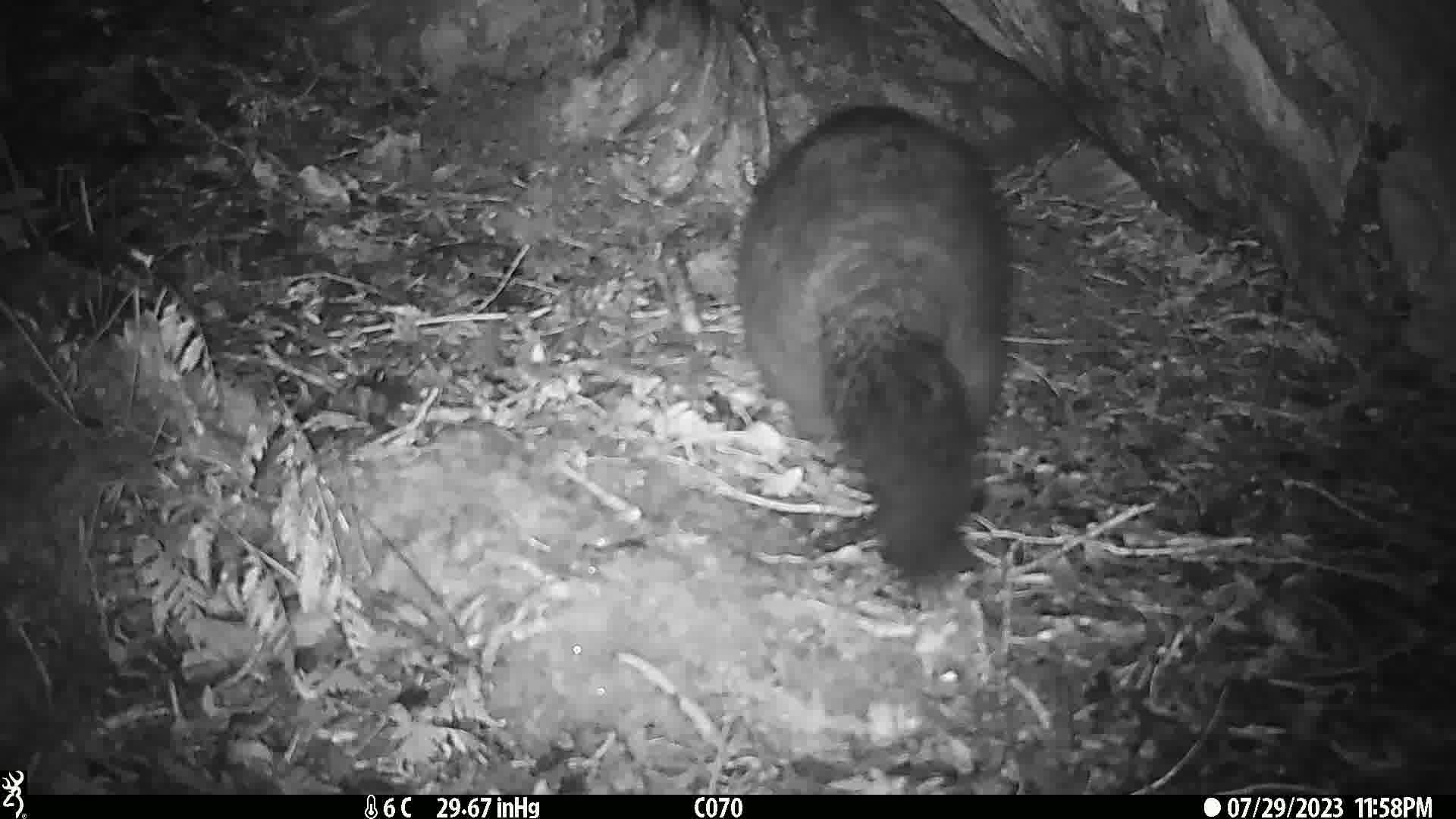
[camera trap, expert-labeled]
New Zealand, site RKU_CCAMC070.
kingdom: Animalia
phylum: Chordata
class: Mammalia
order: Diprotodontia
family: Phalangeridae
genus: Trichosurus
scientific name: Trichosurus vulpecula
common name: common brushtail possum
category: possum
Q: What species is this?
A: Possum (common brushtail possum) (Trichosurus vulpecula).